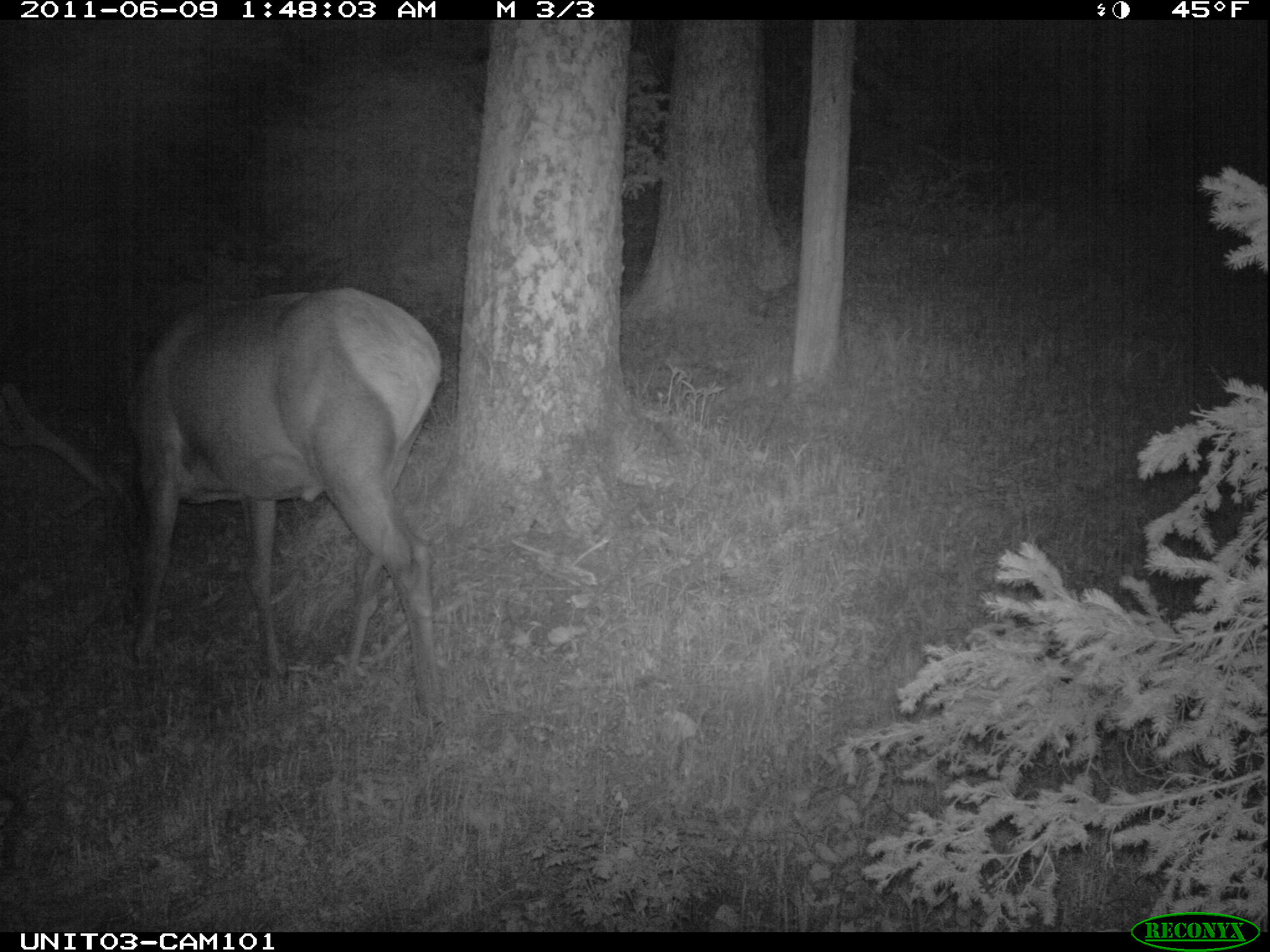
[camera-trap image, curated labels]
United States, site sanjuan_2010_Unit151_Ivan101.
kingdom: Animalia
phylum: Chordata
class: Mammalia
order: Artiodactyla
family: Cervidae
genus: Cervus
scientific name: Cervus elaphus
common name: red deer